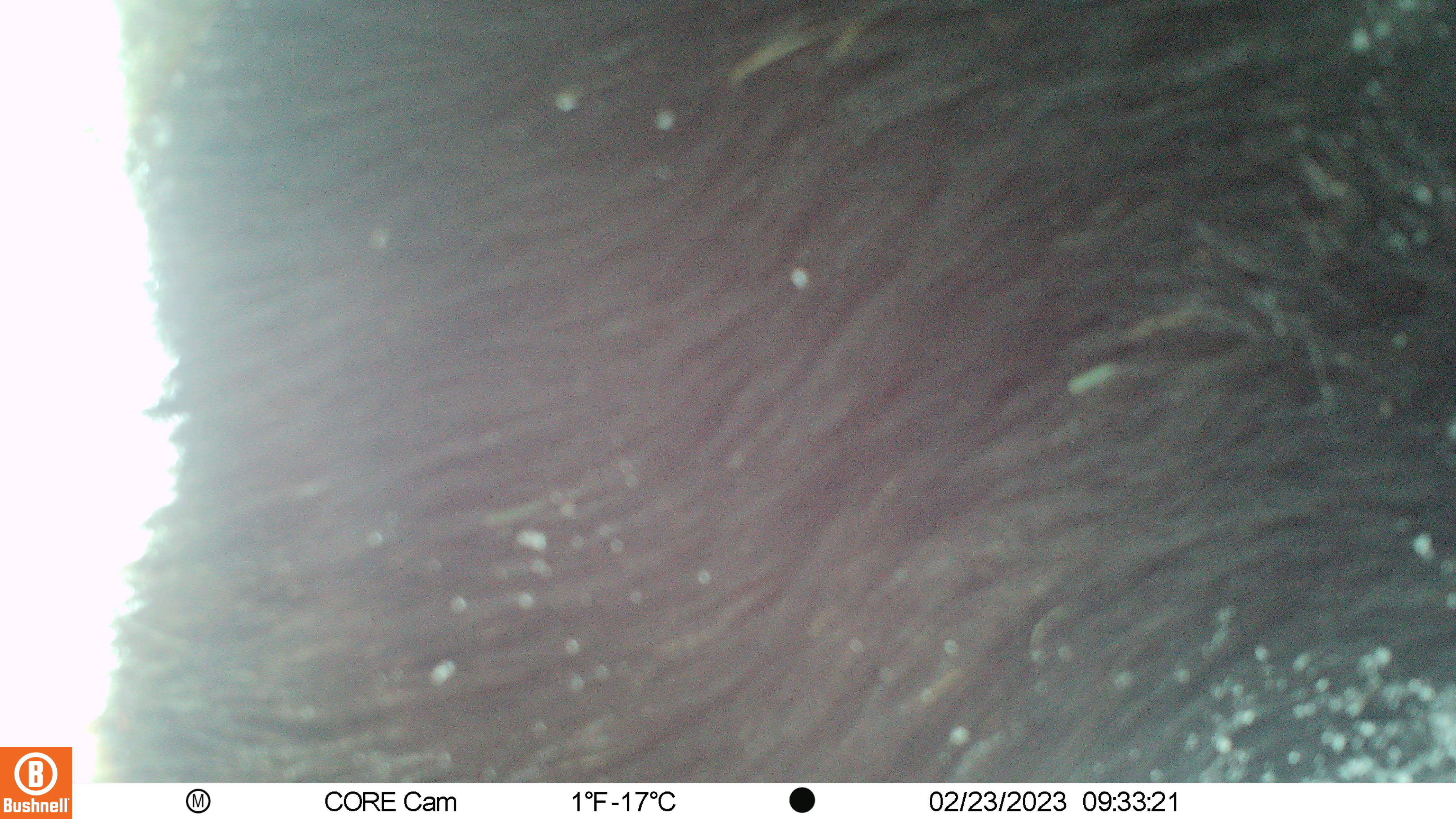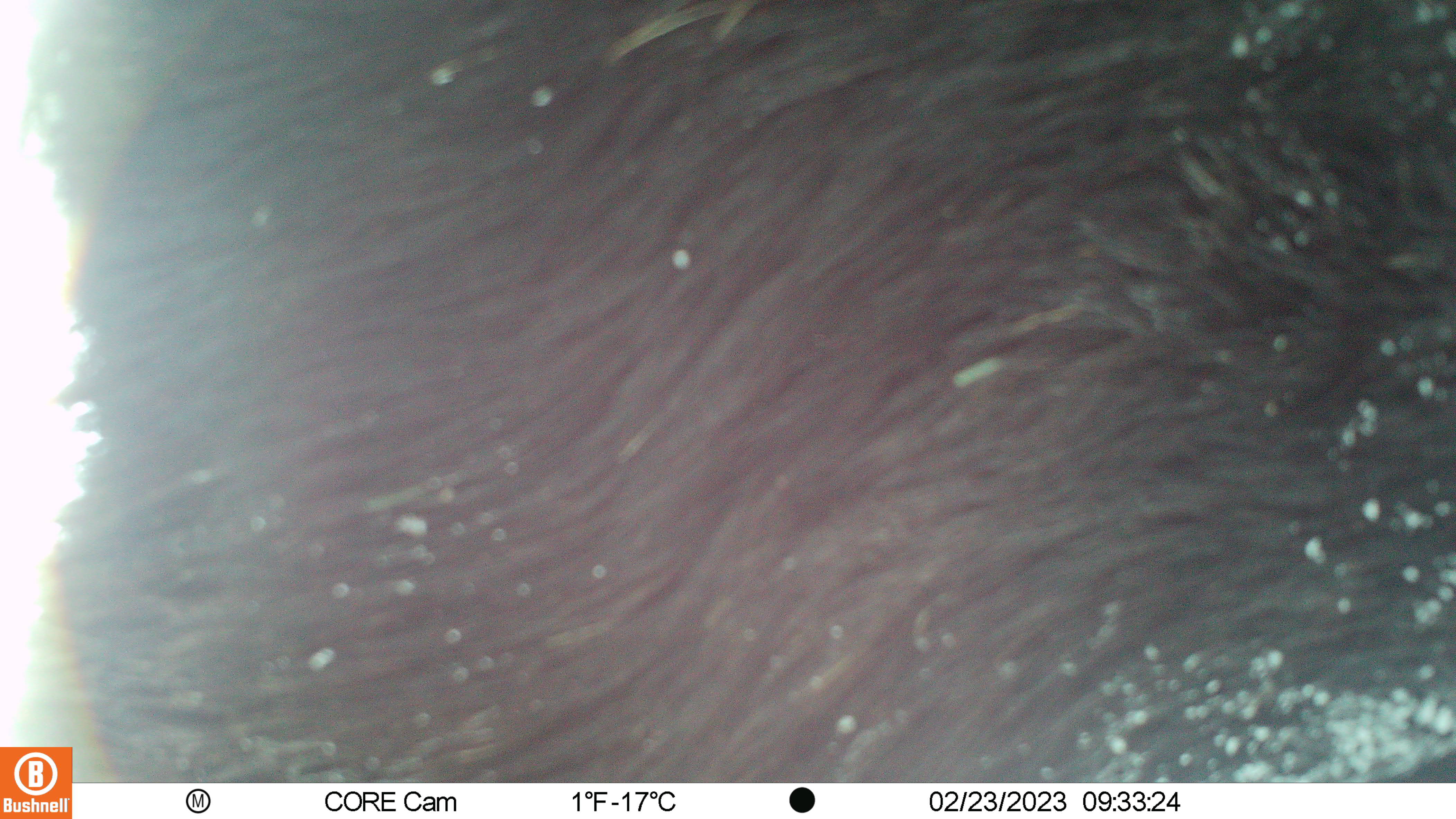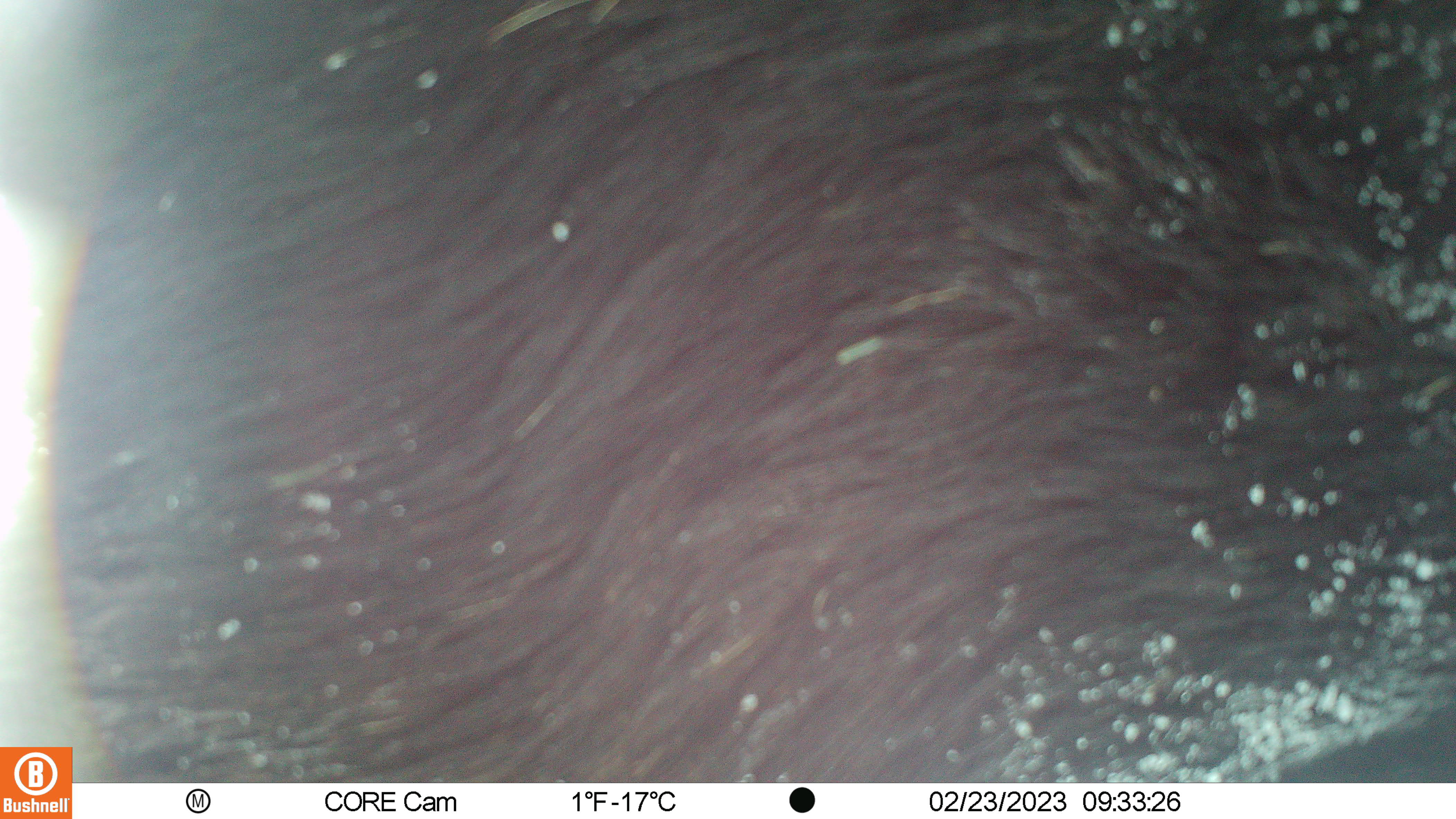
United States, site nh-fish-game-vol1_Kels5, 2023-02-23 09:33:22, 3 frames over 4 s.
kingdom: Animalia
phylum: Chordata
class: Mammalia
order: Artiodactyla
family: Cervidae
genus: Alces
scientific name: Alces alces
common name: moose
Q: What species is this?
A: Moose (Alces alces).